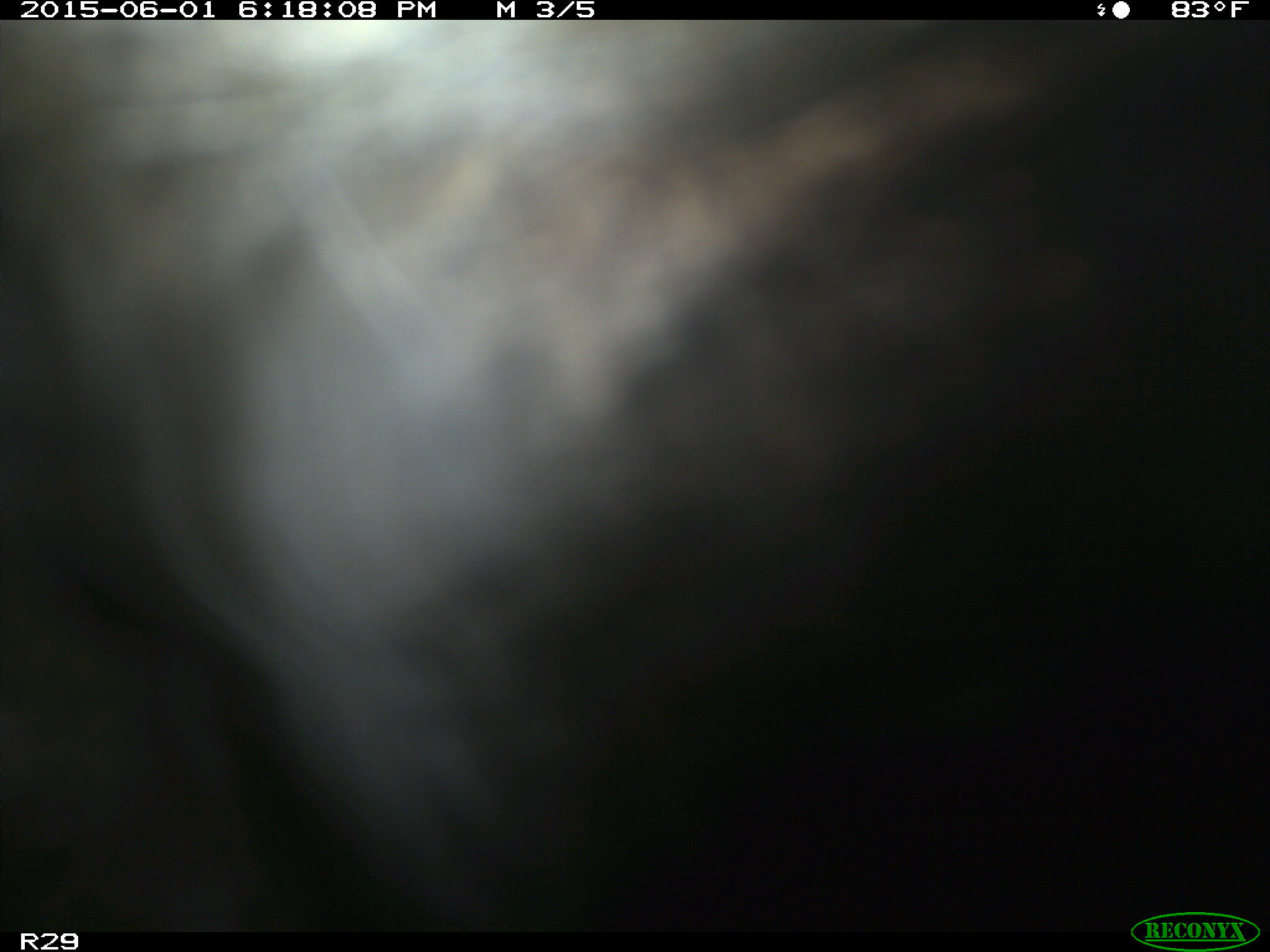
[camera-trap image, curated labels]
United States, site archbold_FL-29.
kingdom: Animalia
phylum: Chordata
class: Mammalia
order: Artiodactyla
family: Bovidae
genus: Bos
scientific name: Bos taurus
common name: domestic cow